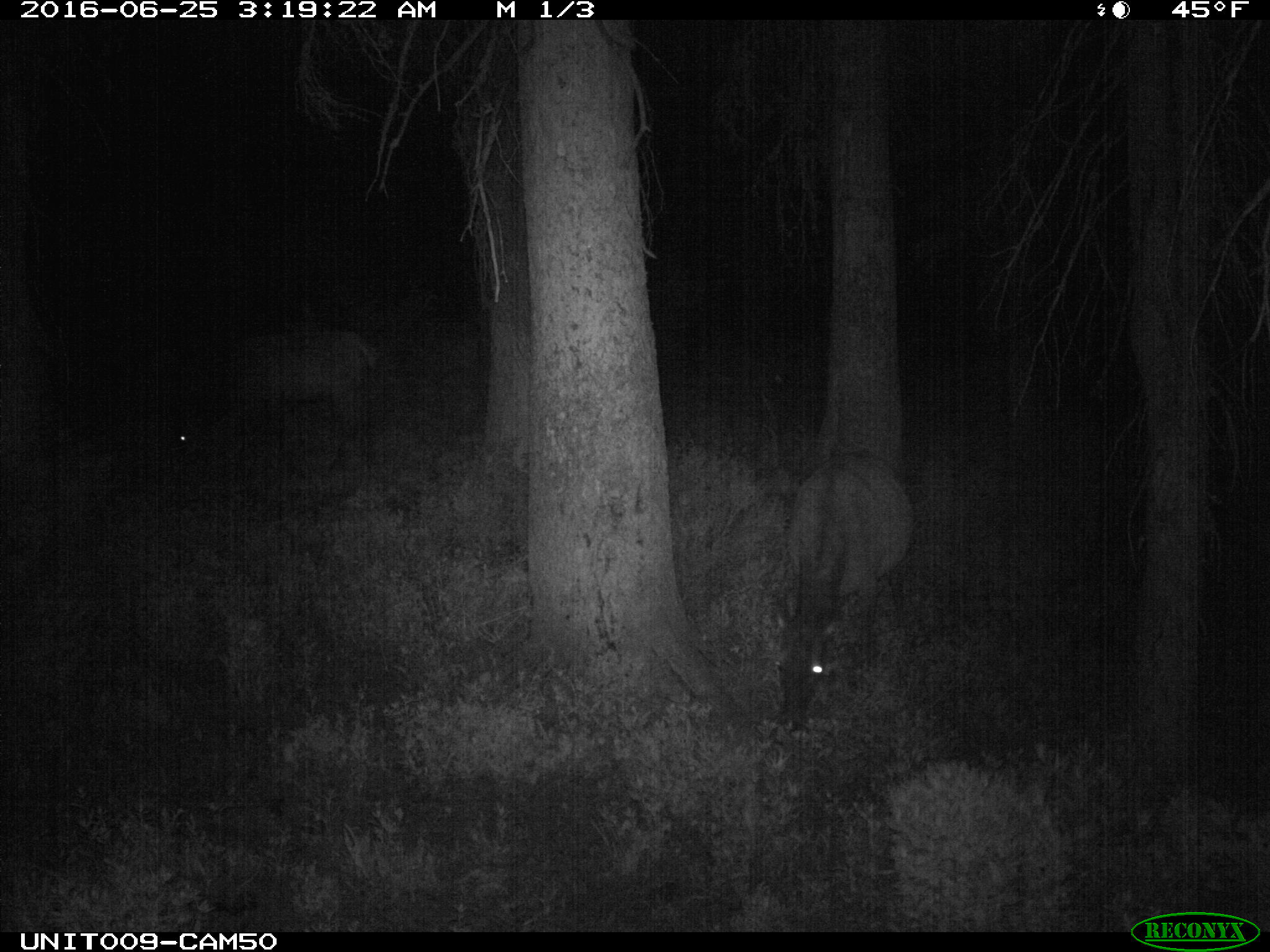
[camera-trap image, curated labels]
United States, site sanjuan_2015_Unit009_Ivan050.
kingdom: Animalia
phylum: Chordata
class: Mammalia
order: Artiodactyla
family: Cervidae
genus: Cervus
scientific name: Cervus elaphus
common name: red deer